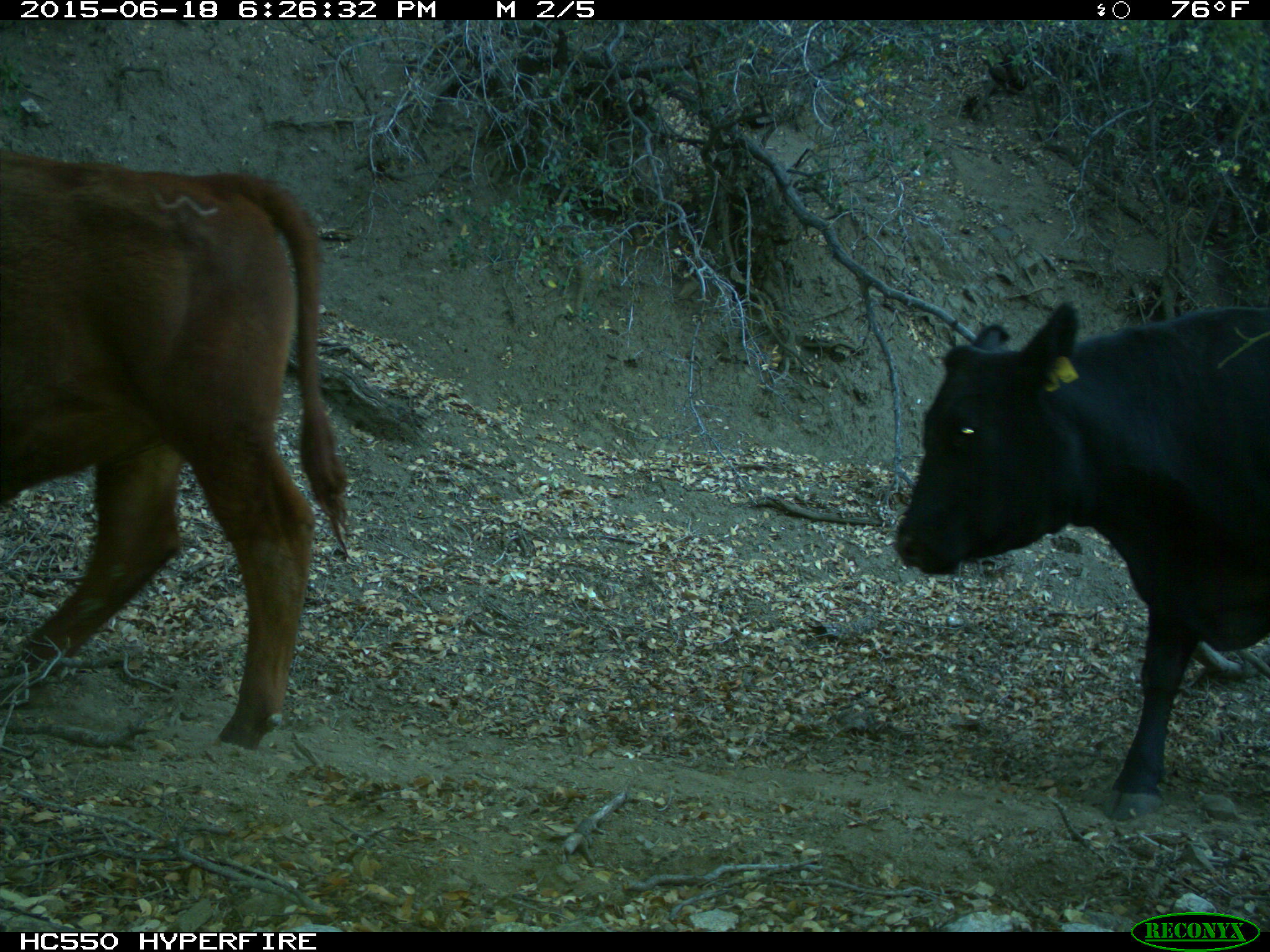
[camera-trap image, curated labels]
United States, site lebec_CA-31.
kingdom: Animalia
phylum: Chordata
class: Mammalia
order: Artiodactyla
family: Bovidae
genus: Bos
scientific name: Bos taurus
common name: domestic cow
Bos taurus (domestic cow).